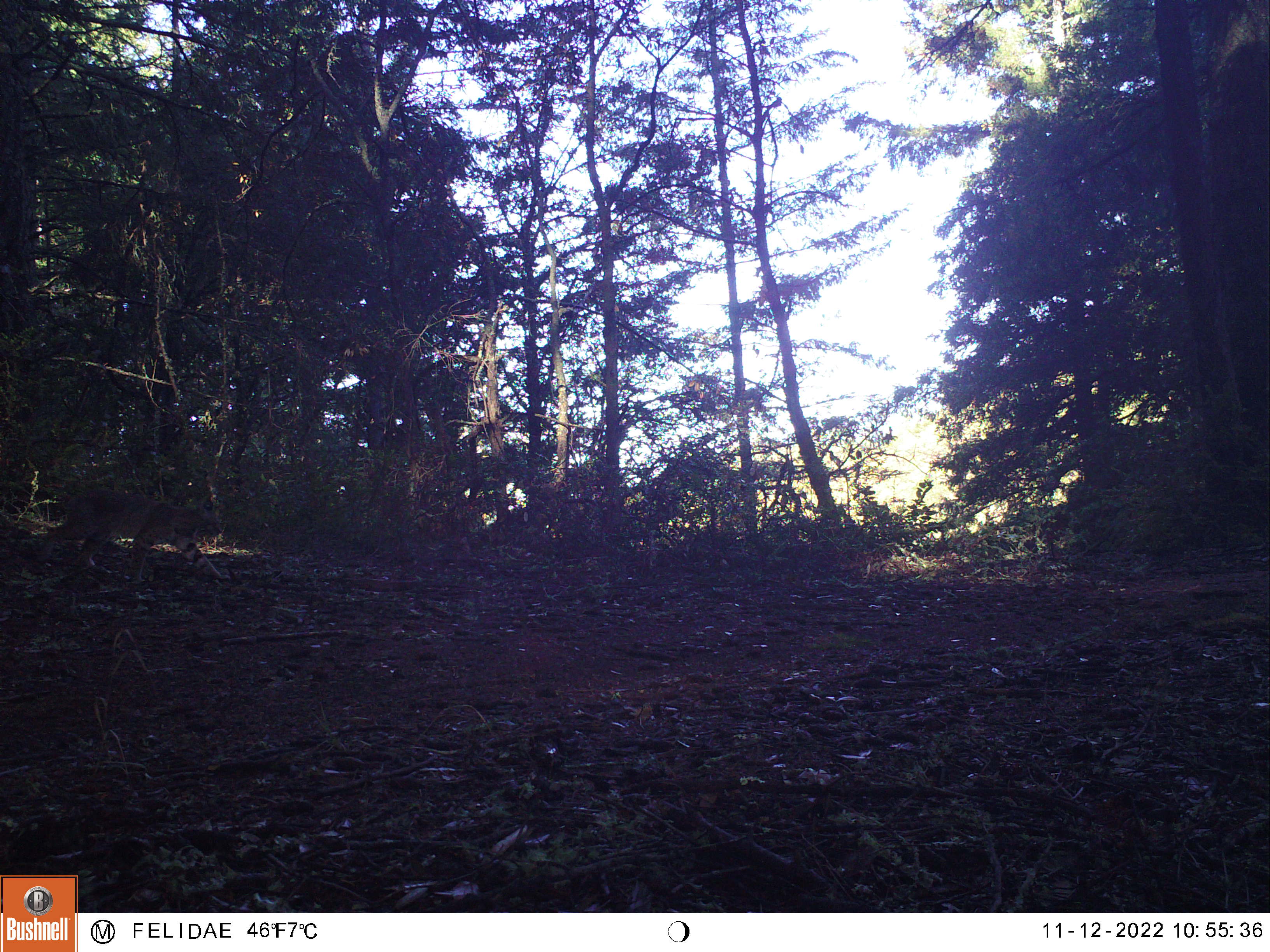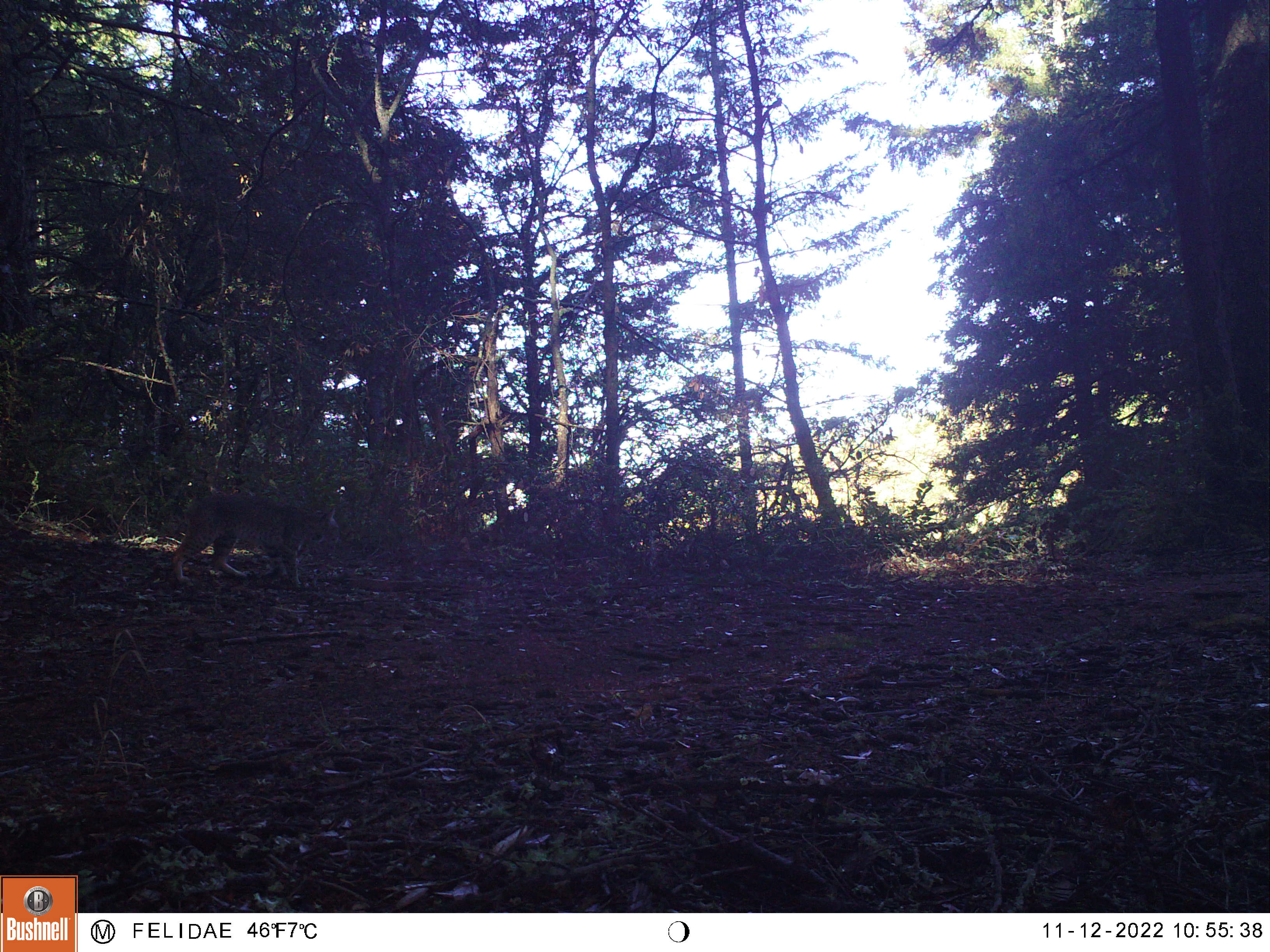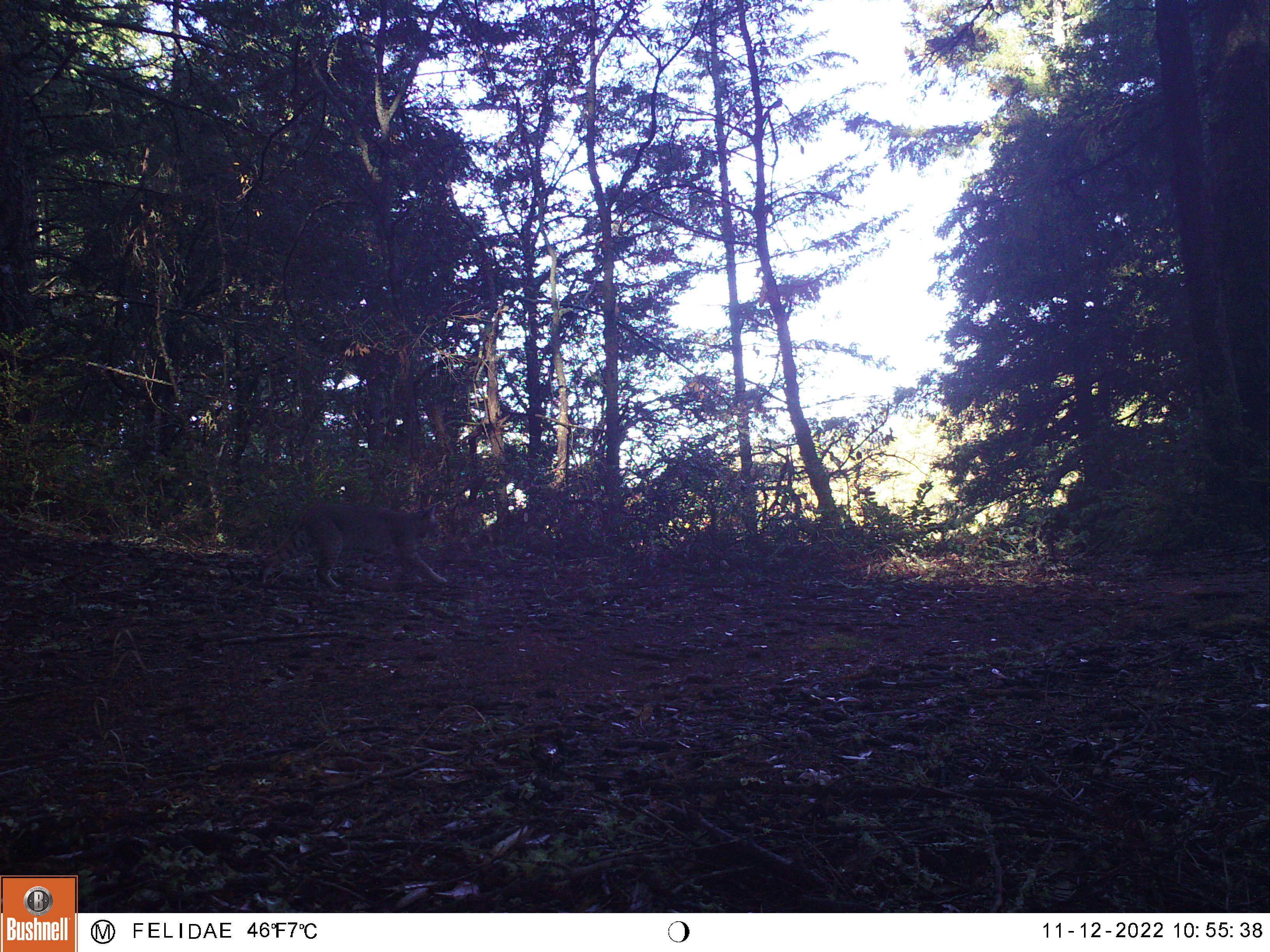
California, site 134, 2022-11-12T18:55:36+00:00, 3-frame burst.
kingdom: Animalia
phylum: Chordata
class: Mammalia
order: Carnivora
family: Felidae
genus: Lynx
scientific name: Lynx rufus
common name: bobcat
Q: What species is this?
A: Bobcat (Lynx rufus).